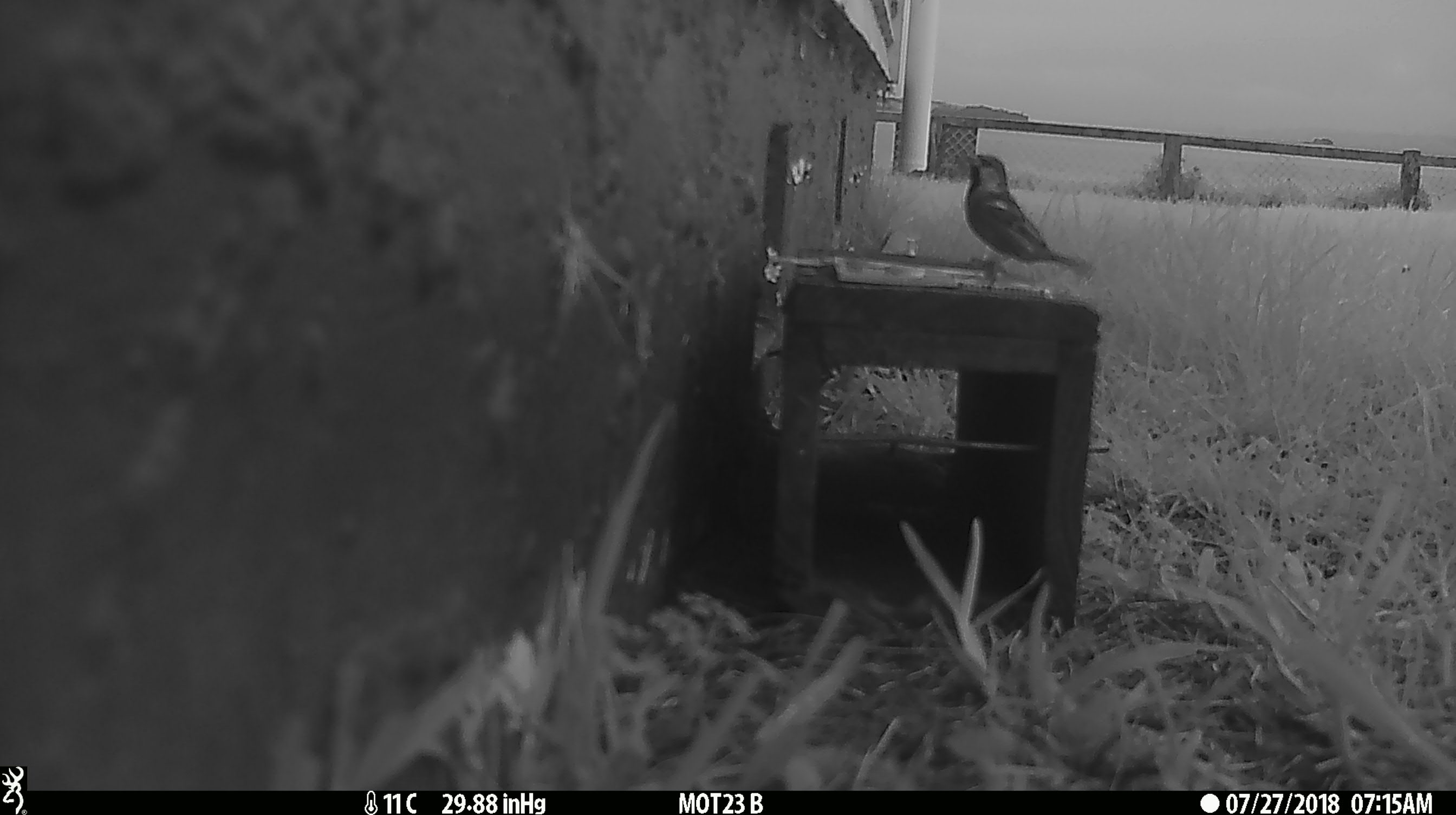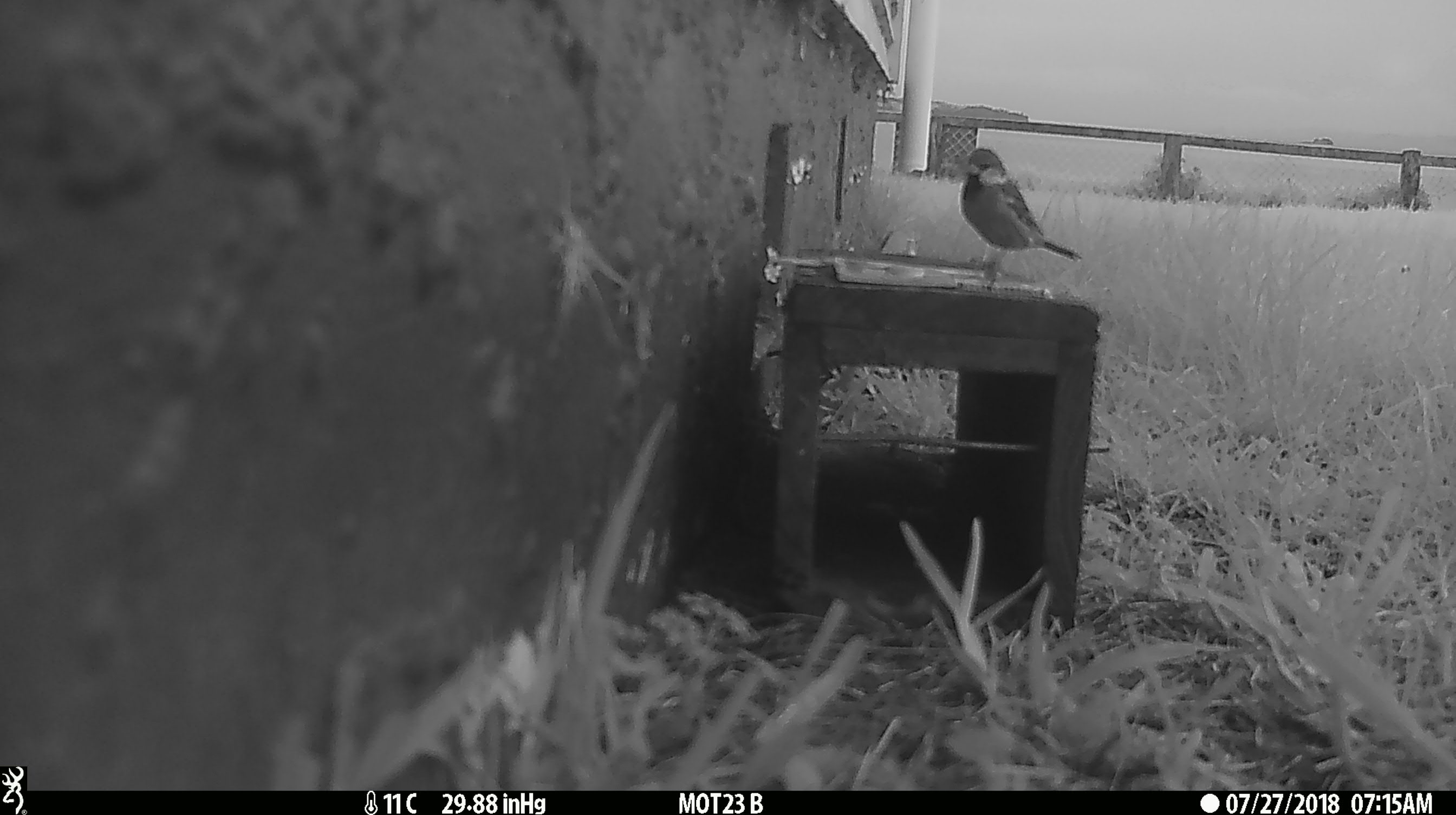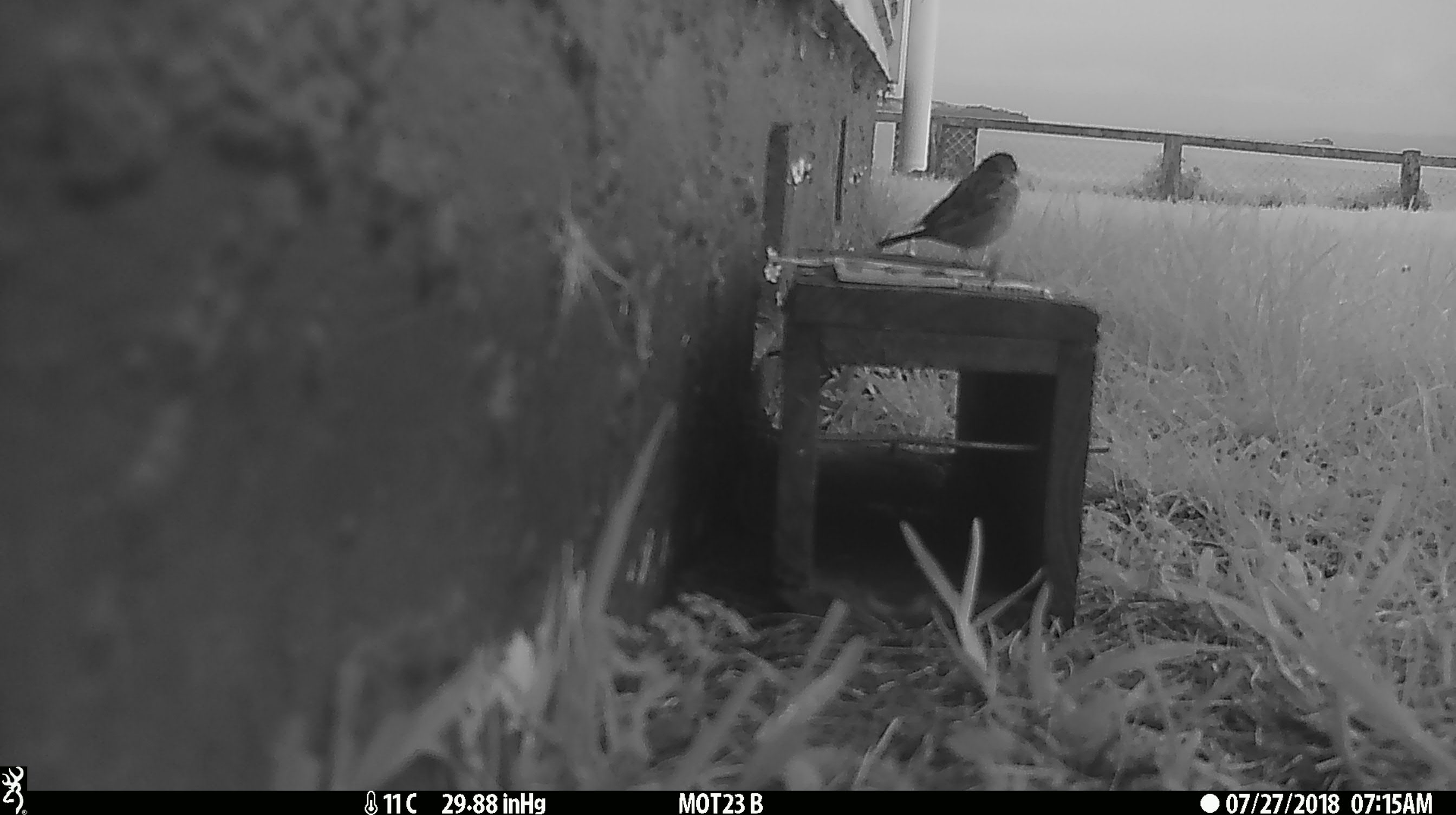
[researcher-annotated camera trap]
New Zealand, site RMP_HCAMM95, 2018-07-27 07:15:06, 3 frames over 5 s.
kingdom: Animalia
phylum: Chordata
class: Aves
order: Passeriformes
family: Passeridae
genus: Passer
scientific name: Passer domesticus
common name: house sparrow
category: sparrow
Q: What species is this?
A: Sparrow (house sparrow) (Passer domesticus).